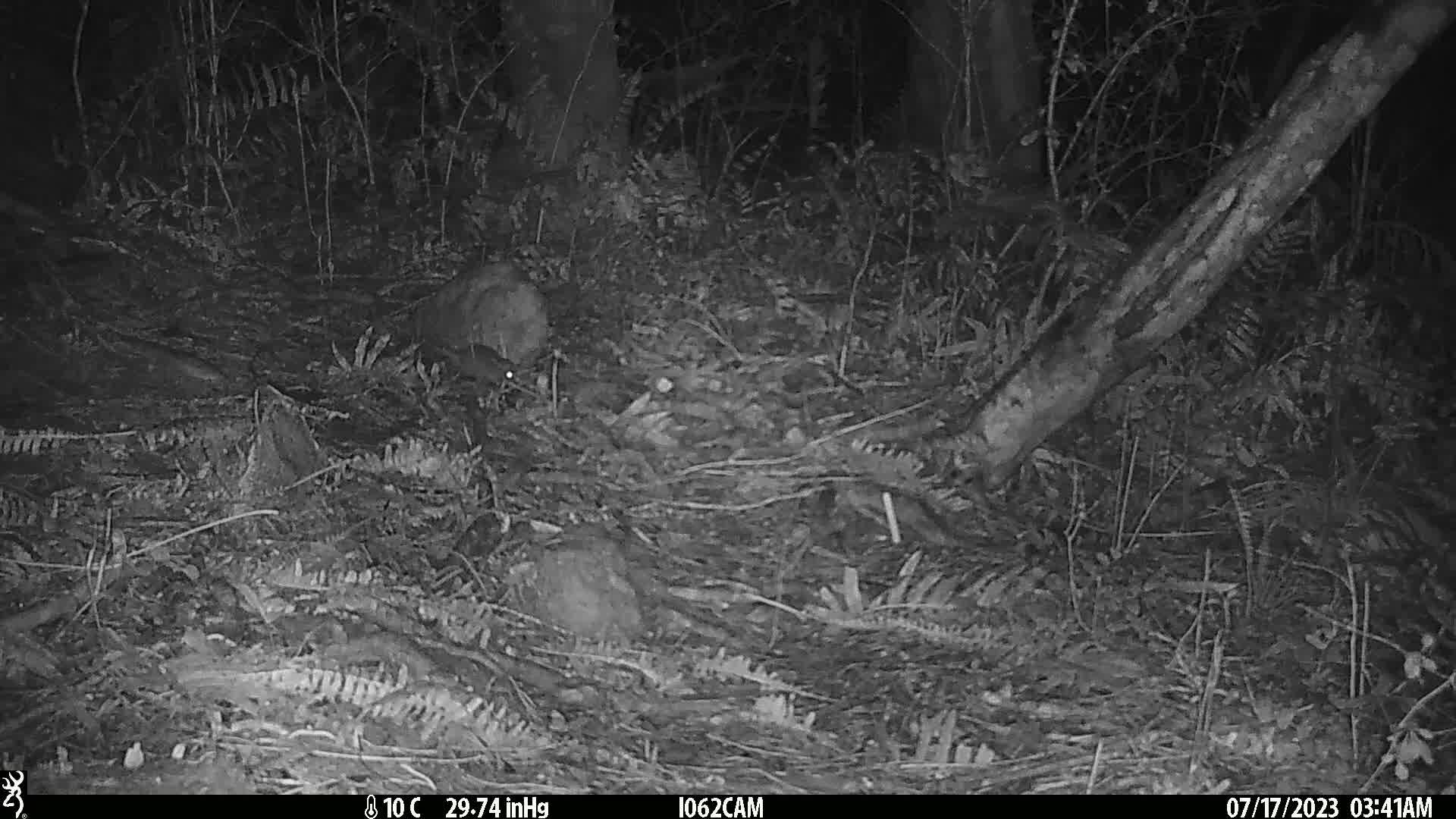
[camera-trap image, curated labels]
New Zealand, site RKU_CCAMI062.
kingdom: Animalia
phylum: Chordata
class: Mammalia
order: Rodentia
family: Muridae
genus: Rattus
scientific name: Rattus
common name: rat